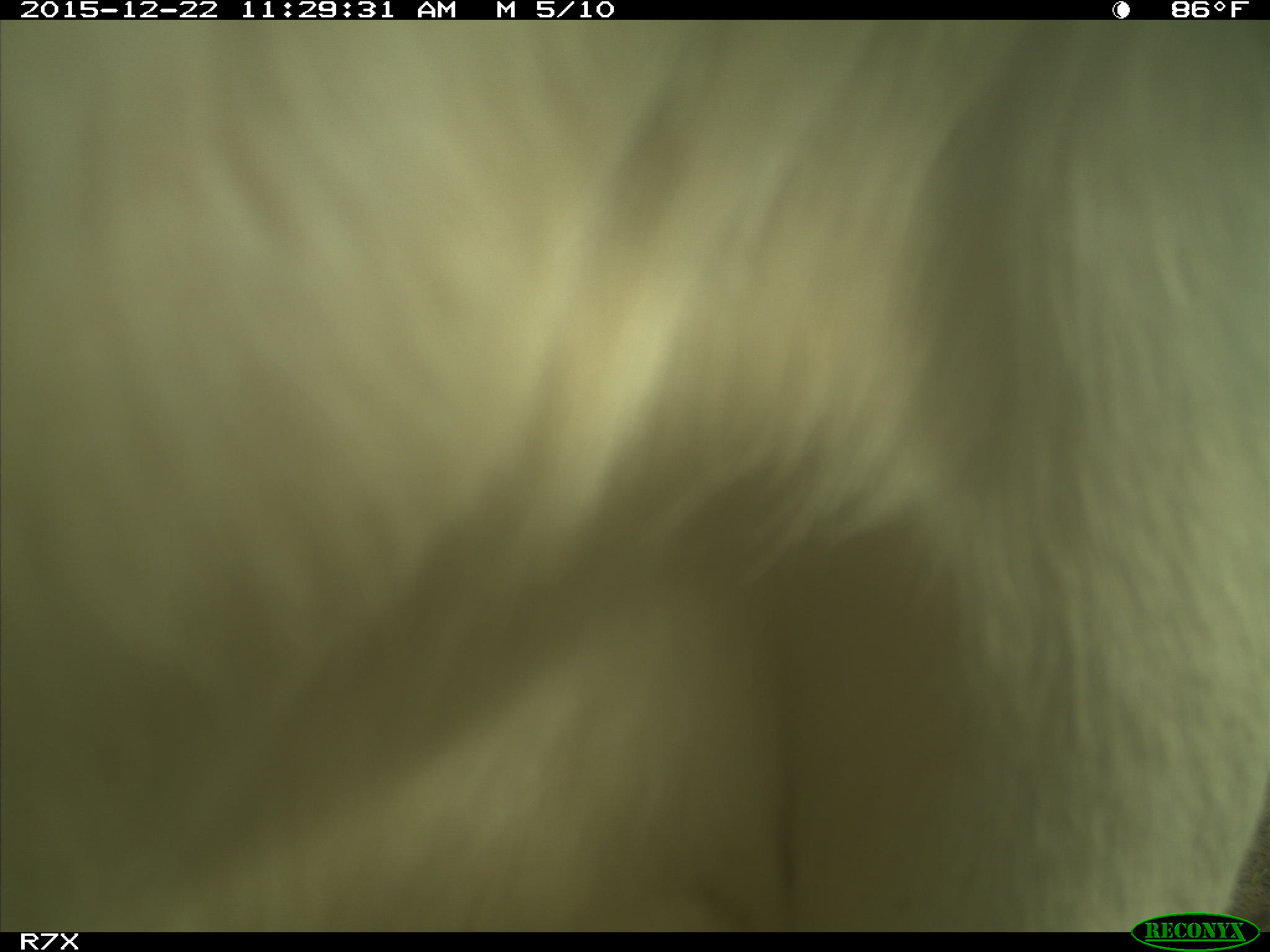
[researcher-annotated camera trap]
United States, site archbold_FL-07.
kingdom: Animalia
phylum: Chordata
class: Mammalia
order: Artiodactyla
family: Bovidae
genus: Bos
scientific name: Bos taurus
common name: domestic cow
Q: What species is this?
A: Bos taurus (domestic cow).